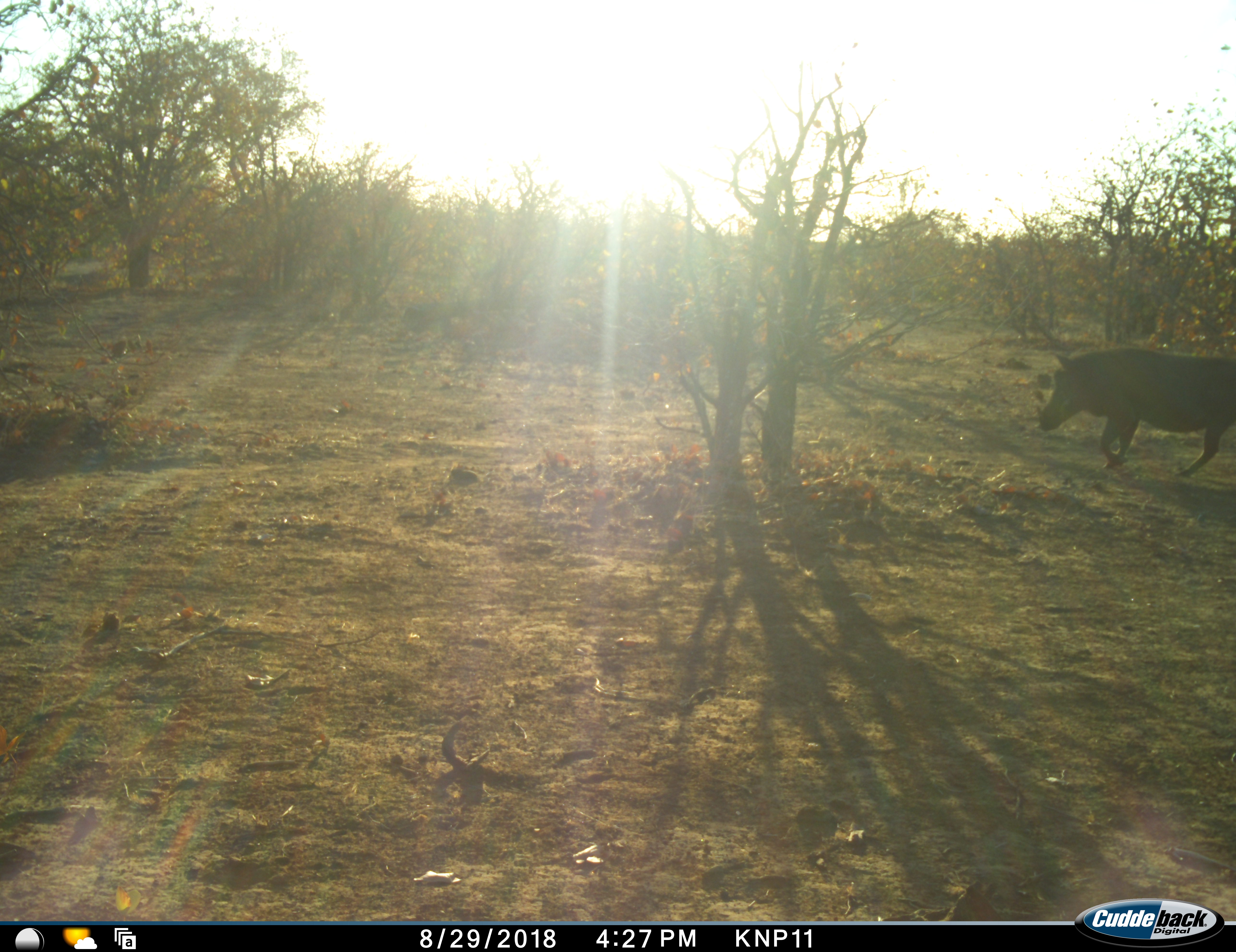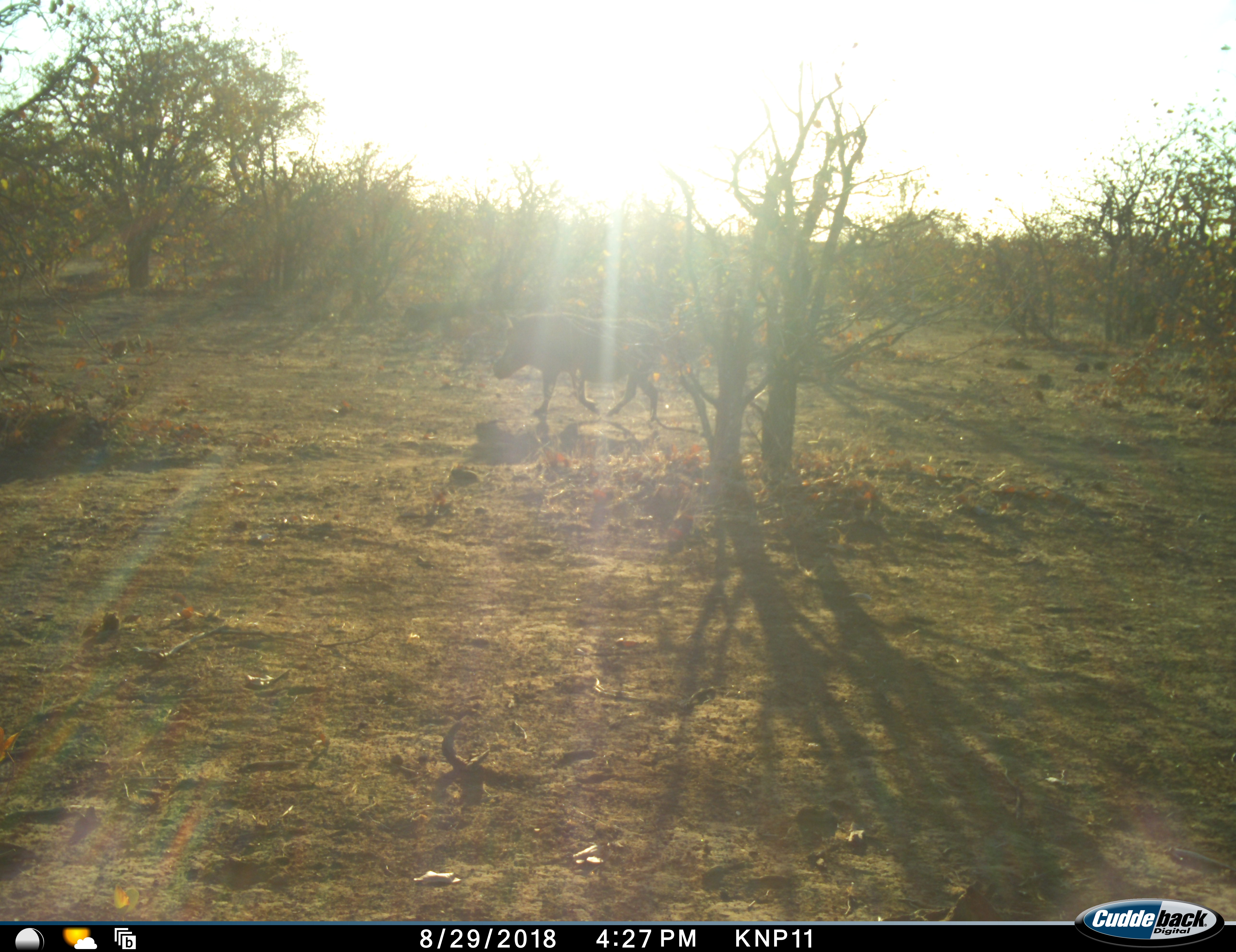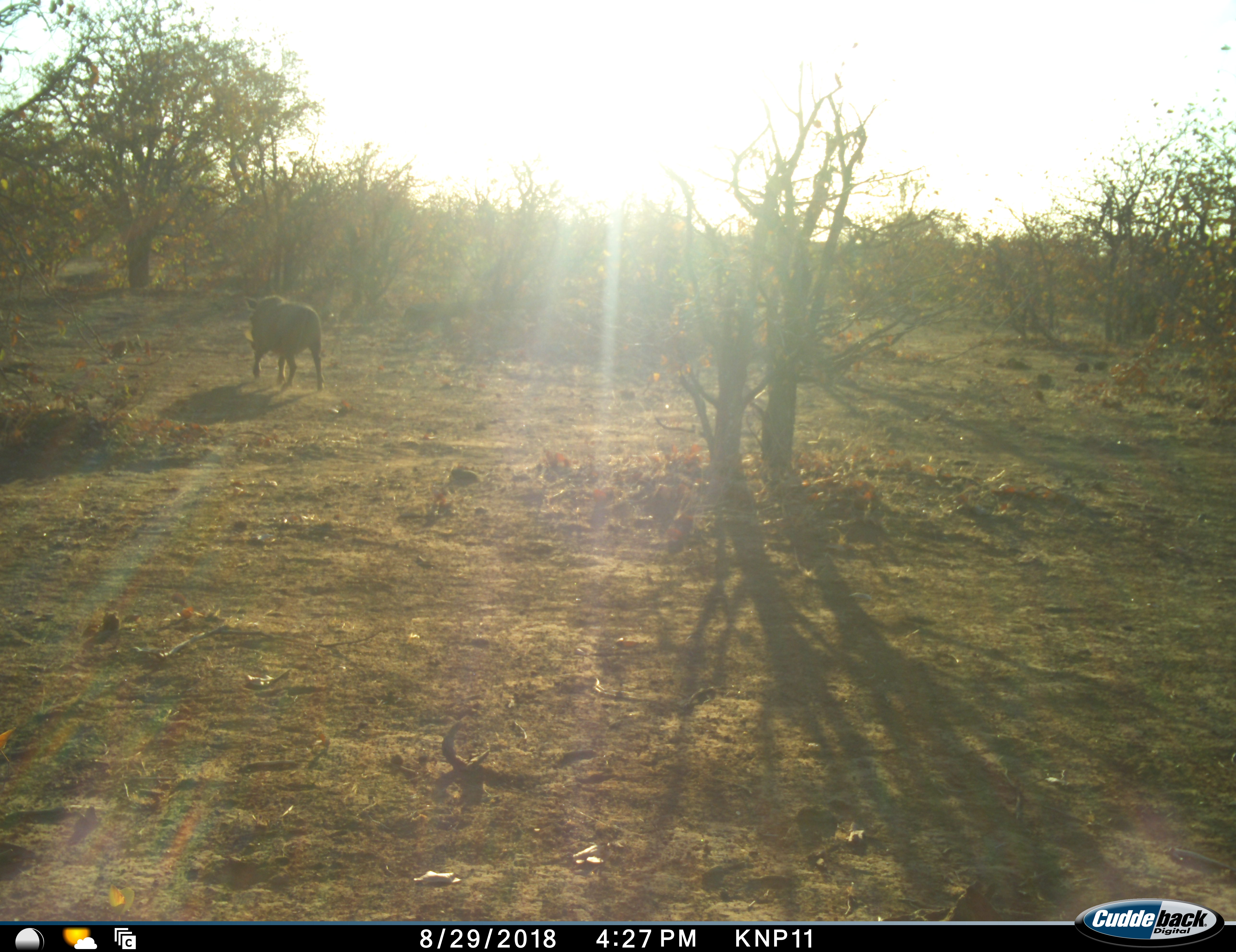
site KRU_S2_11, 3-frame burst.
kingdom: Animalia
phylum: Chordata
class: Mammalia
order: Artiodactyla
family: Suidae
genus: Phacochoerus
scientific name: Phacochoerus africanus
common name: warthog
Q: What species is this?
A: Warthog (Phacochoerus africanus).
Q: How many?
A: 1.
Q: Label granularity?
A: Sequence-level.